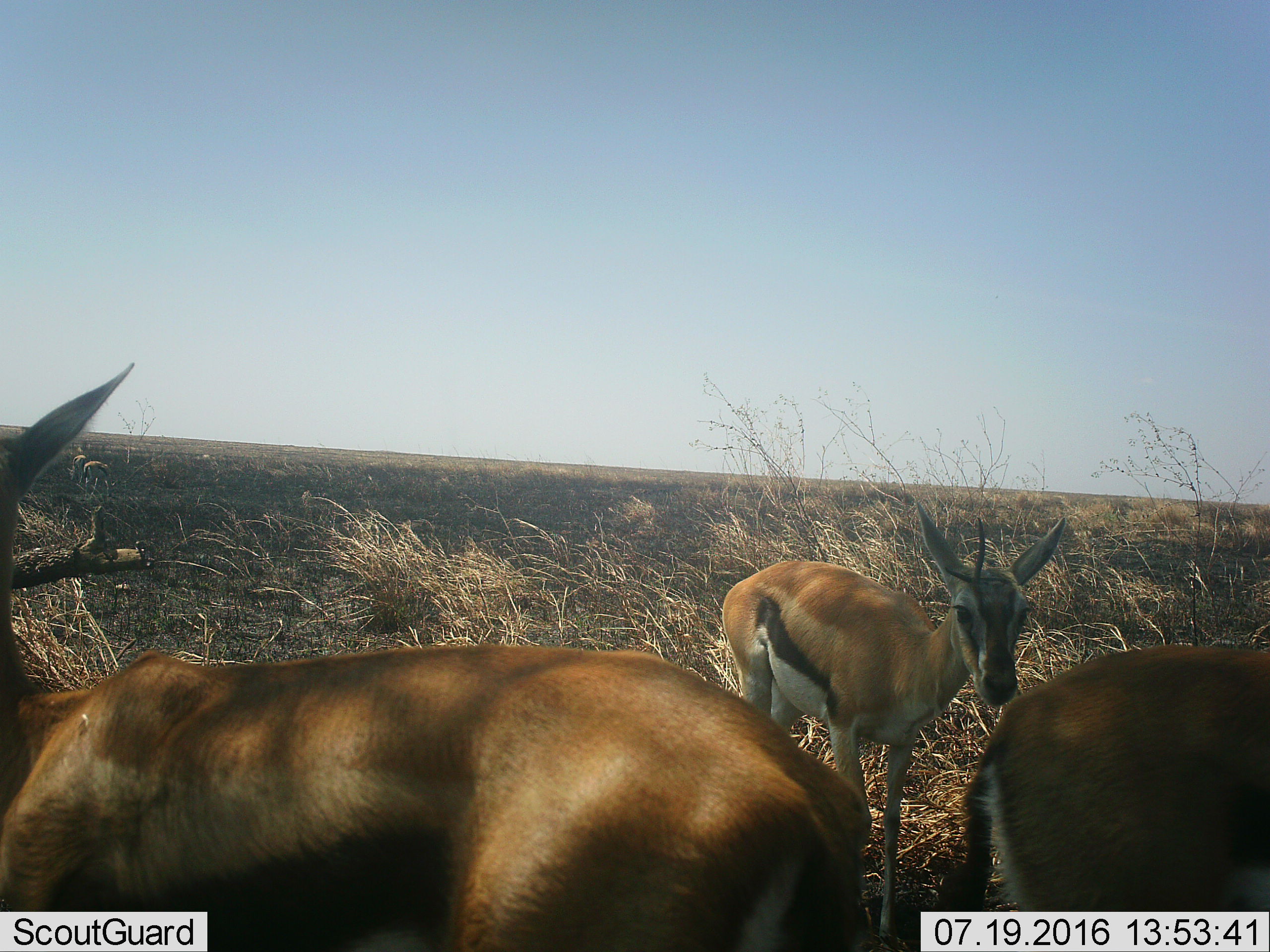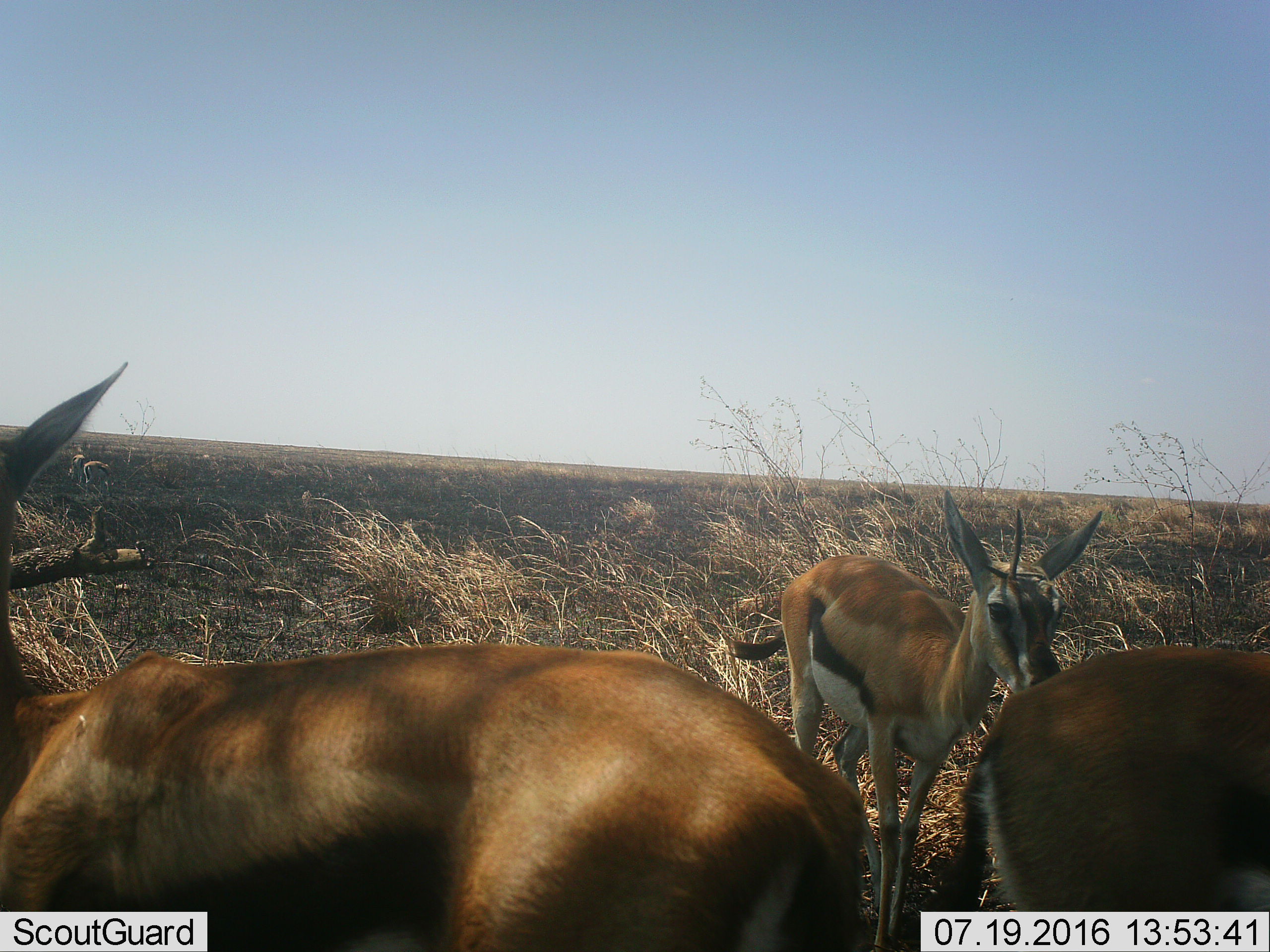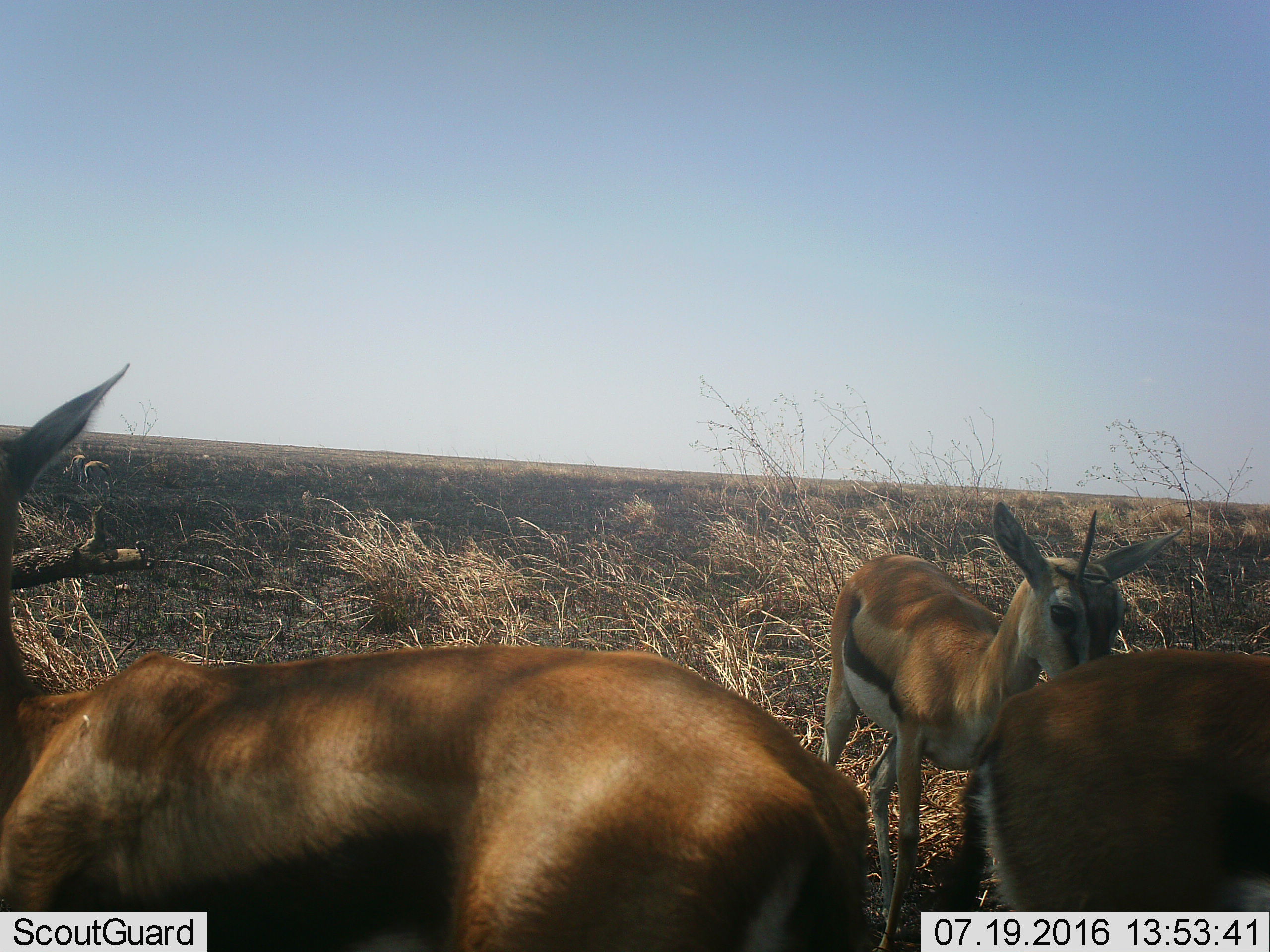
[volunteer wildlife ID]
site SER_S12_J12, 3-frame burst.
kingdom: Animalia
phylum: Chordata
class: Mammalia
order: Artiodactyla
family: Bovidae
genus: Eudorcas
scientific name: Eudorcas thomsonii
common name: thomson's gazelle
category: gazellethomsons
Gazellethomsons (thomson's gazelle) (Eudorcas thomsonii), count 3. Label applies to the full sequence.